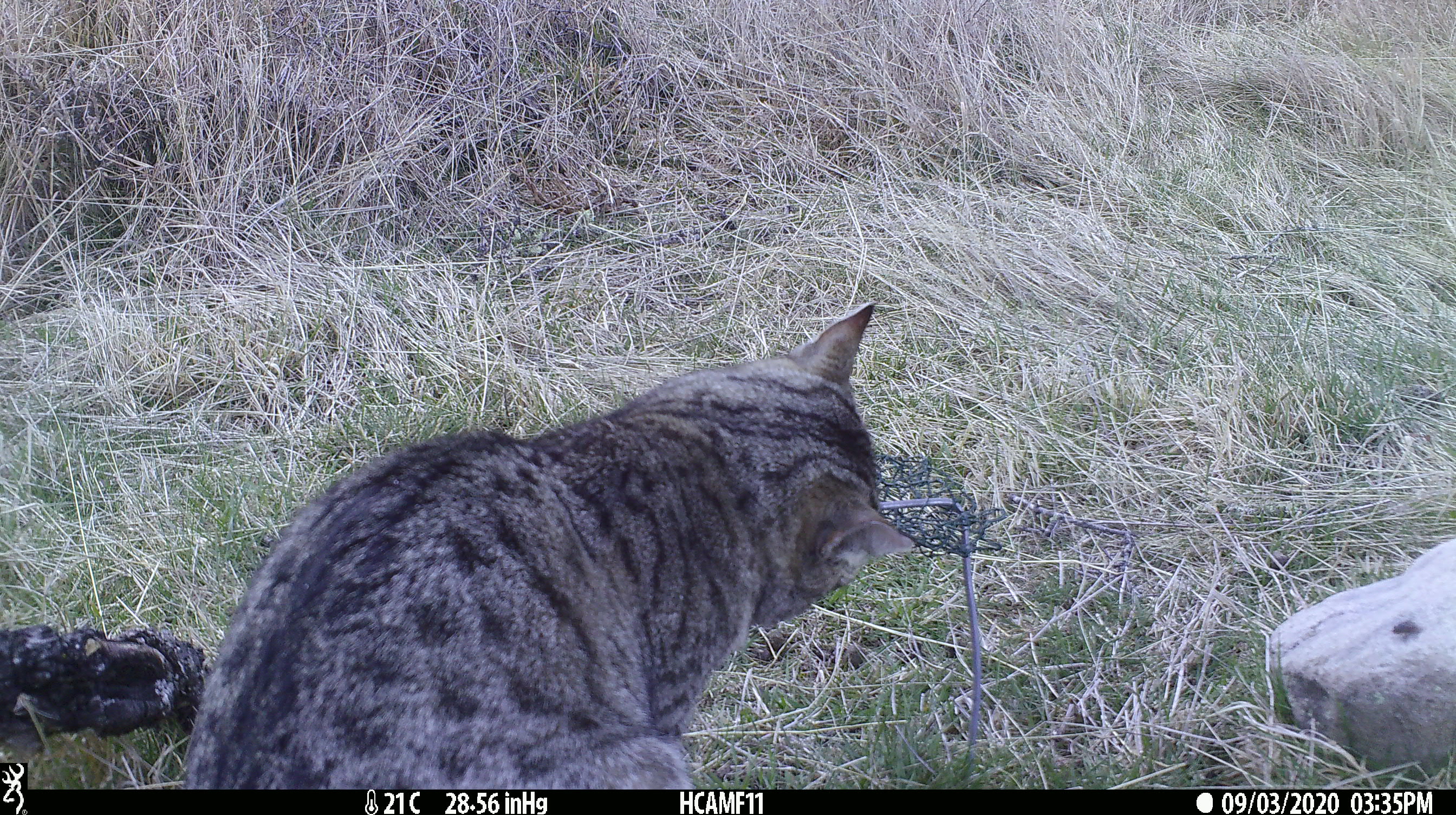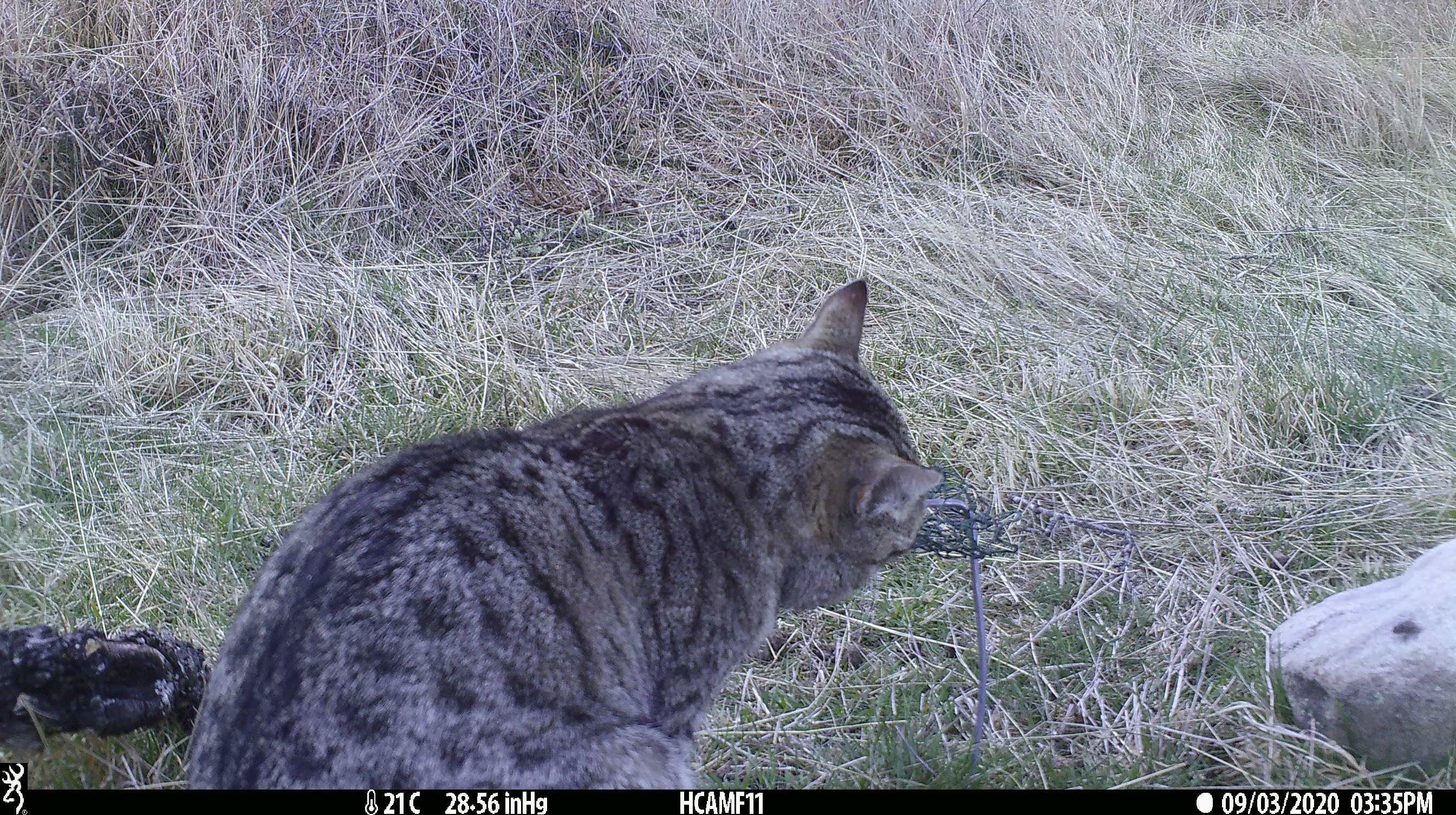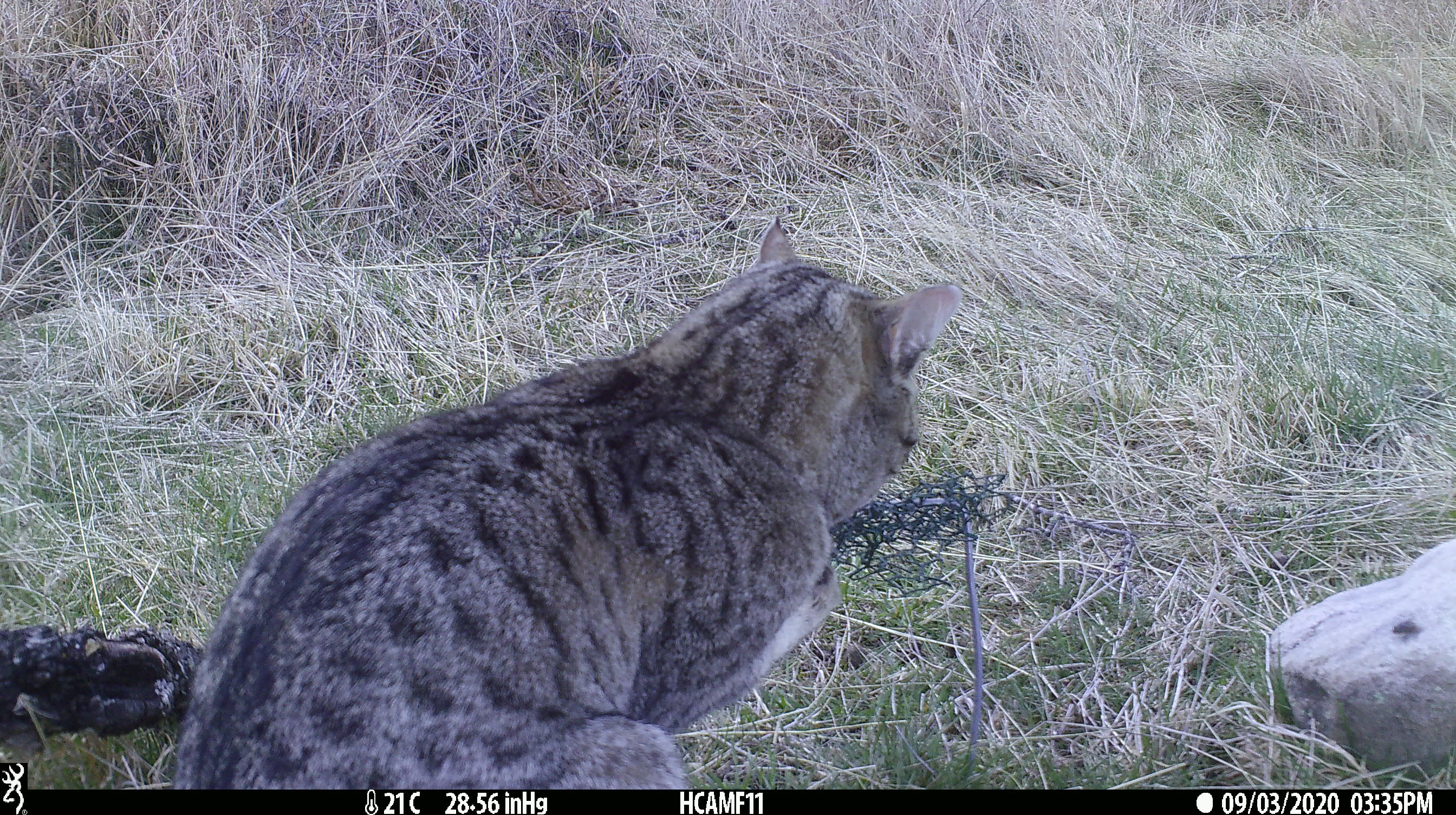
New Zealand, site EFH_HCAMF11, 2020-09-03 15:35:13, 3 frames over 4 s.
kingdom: Animalia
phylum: Chordata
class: Mammalia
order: Carnivora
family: Felidae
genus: Felis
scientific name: Felis catus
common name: domestic cat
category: cat